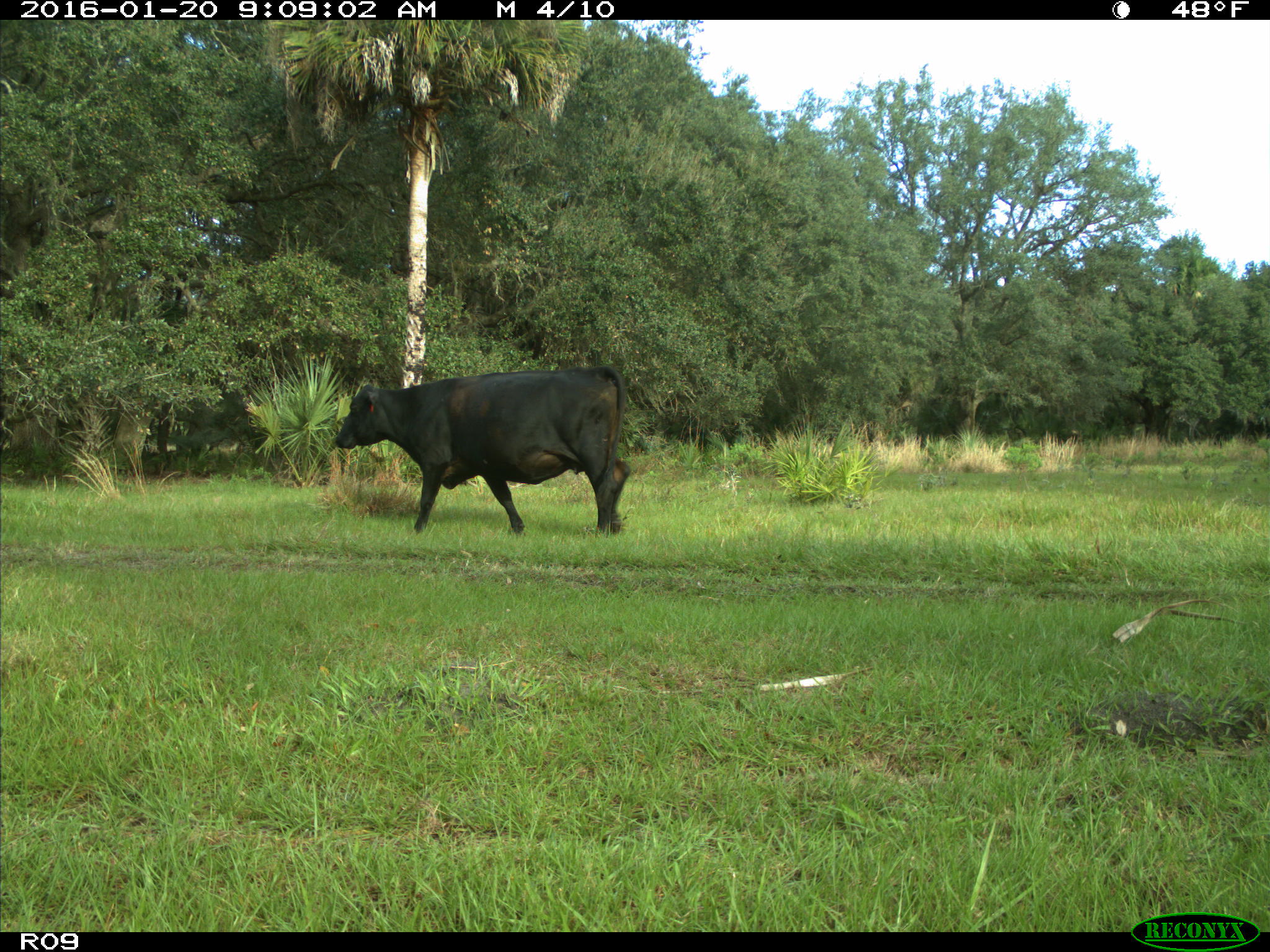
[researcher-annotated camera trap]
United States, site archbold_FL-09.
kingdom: Animalia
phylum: Chordata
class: Mammalia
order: Artiodactyla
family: Bovidae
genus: Bos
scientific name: Bos taurus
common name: domestic cow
Bos taurus (domestic cow).